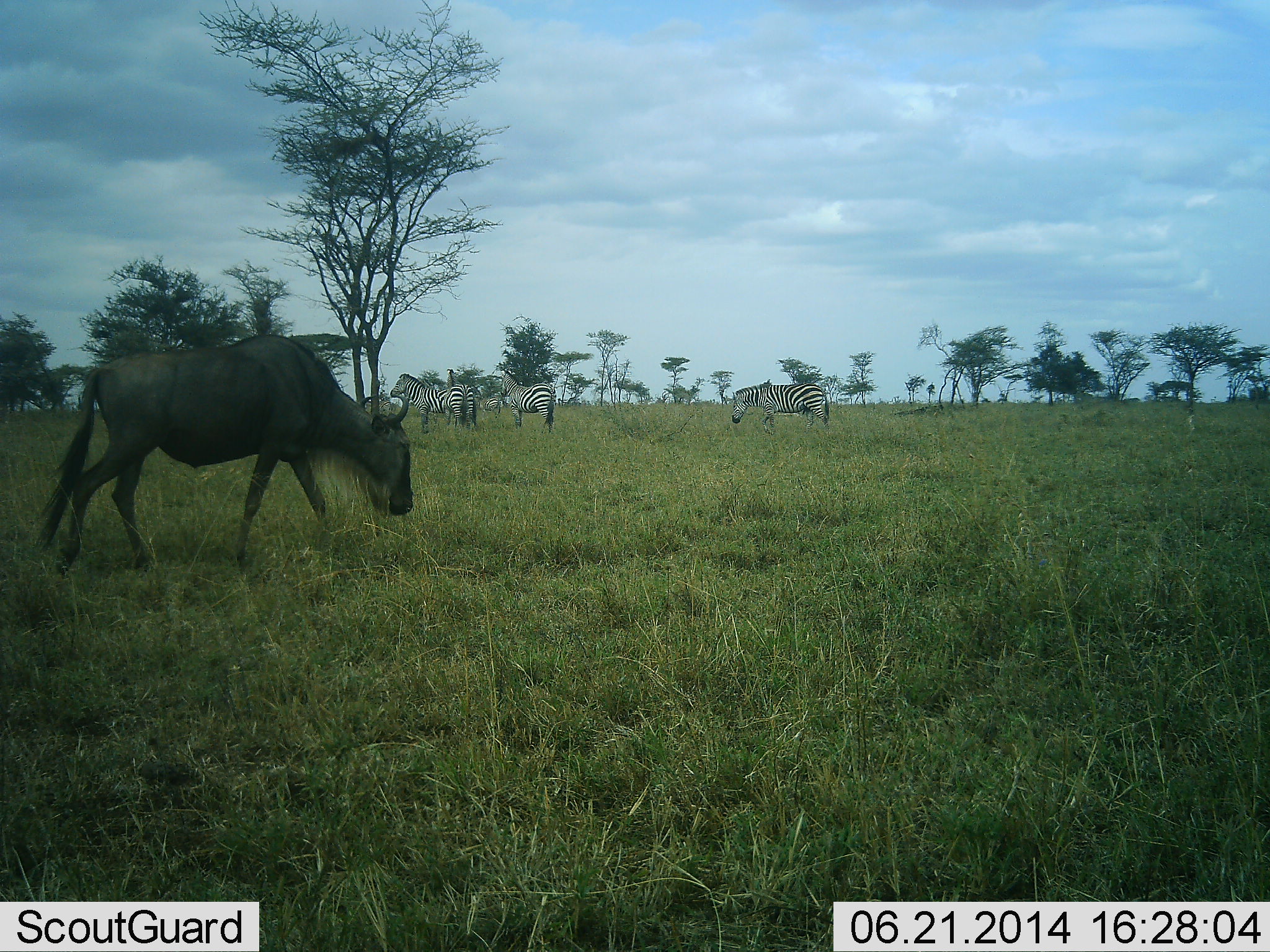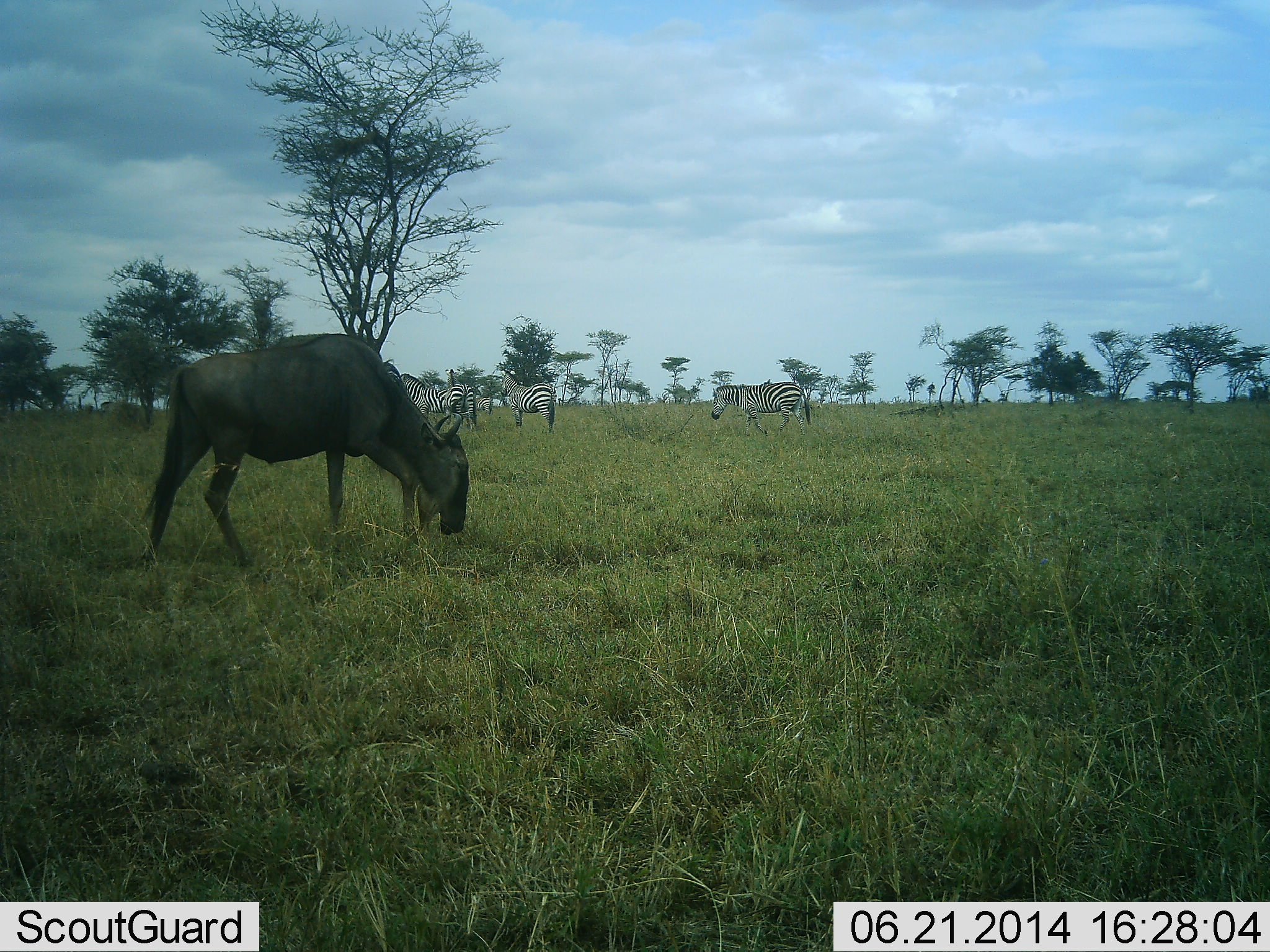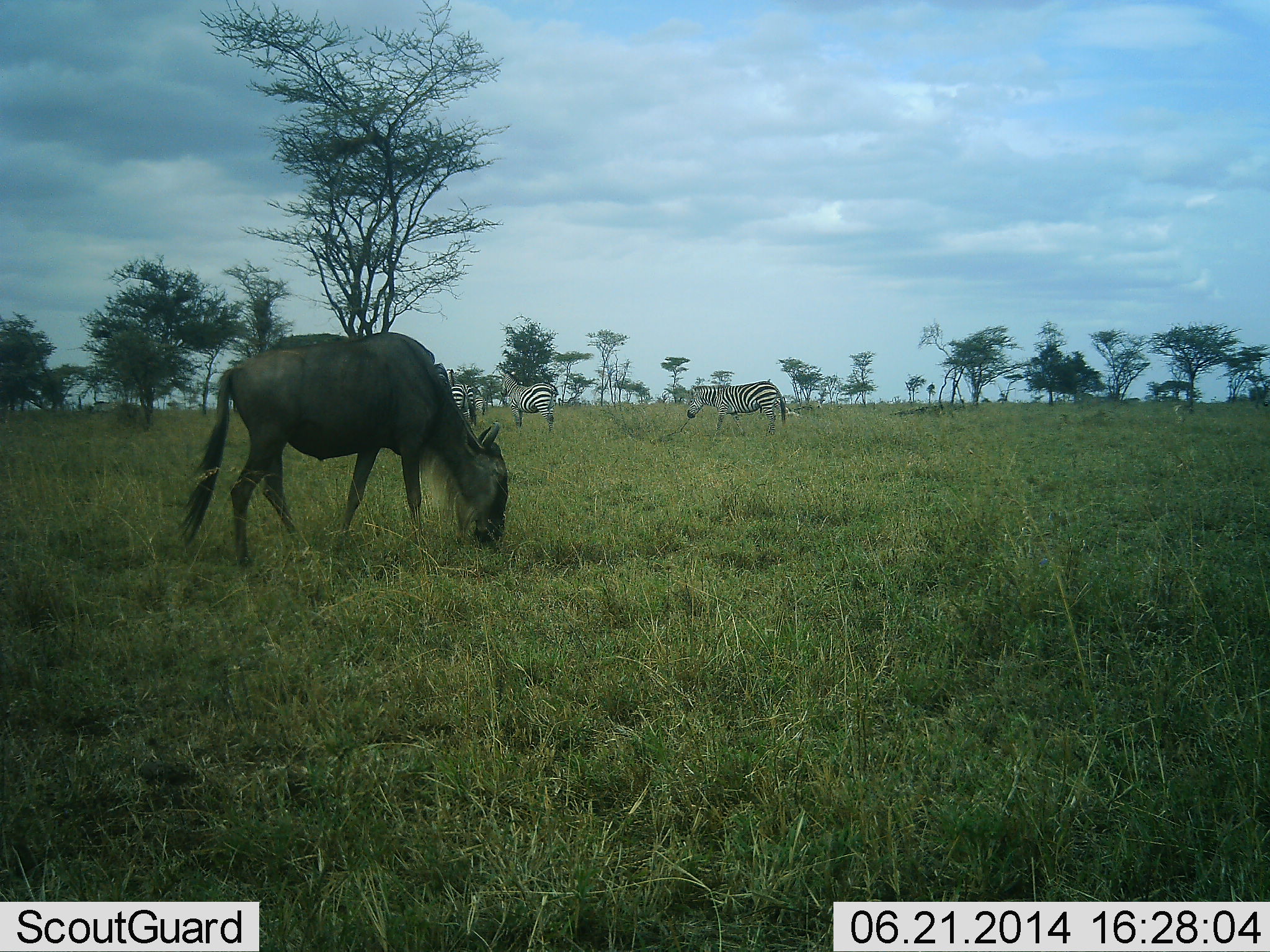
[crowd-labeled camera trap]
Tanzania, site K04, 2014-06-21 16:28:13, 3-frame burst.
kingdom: Animalia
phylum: Chordata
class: Mammalia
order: Artiodactyla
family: Bovidae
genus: Connochaetes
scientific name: Connochaetes taurinus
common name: blue wildebeest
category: wildebeest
Wildebeest (blue wildebeest) (Connochaetes taurinus), count 1. Behavior (volunteer vote fractions): standing 9%, resting 0%, moving 18%, interacting 0%. Young present (vote fraction): 0%. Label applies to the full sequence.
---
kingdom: Animalia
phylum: Chordata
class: Mammalia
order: Perissodactyla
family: Equidae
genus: Equus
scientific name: Equus quagga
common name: plains zebra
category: zebra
Zebra (plains zebra) (Equus quagga), count 3. Behavior (volunteer vote fractions): standing 64%, resting 0%, moving 45%, interacting 0%. Young present (vote fraction): 0%. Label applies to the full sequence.